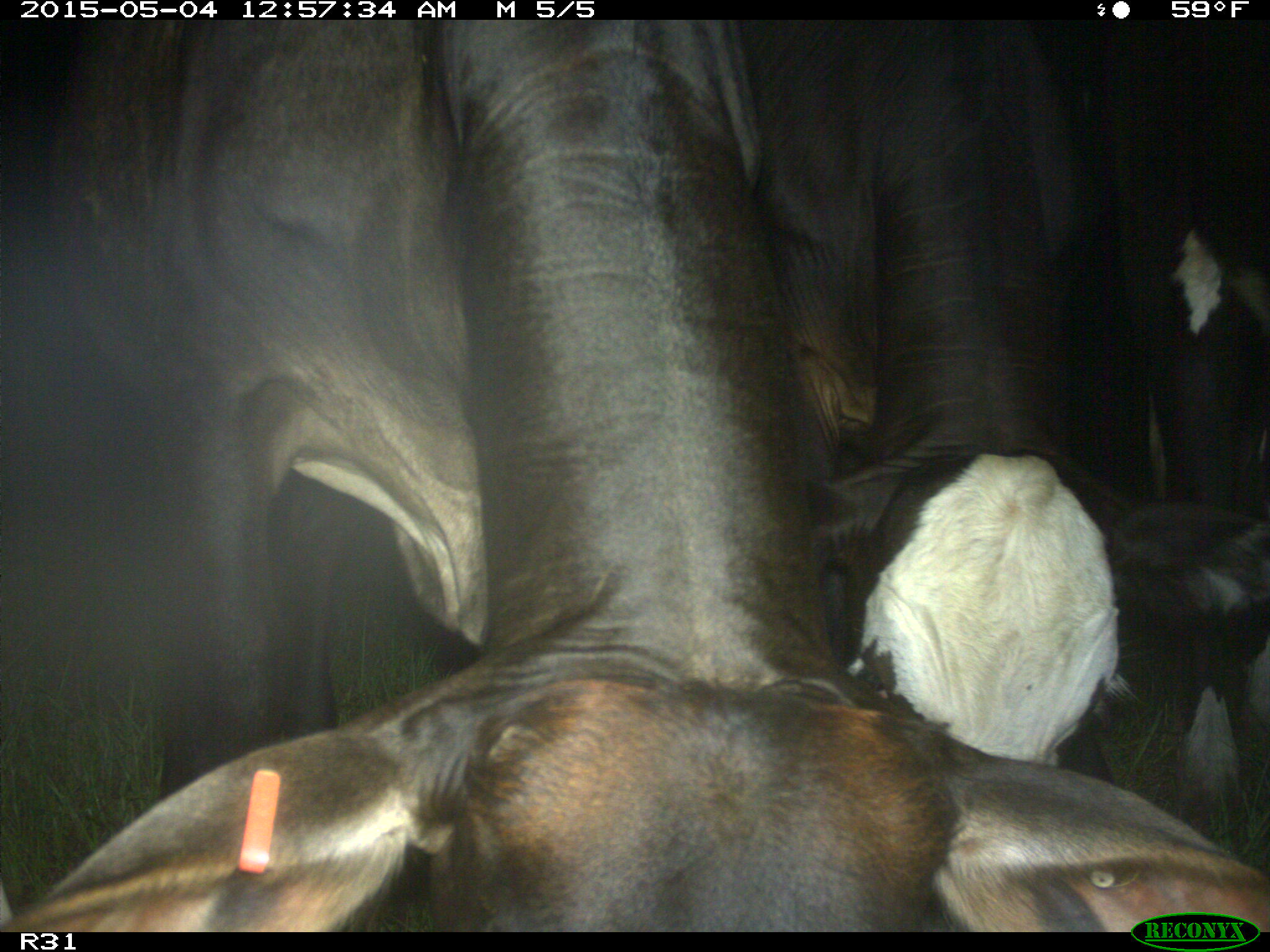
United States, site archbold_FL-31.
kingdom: Animalia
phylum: Chordata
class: Mammalia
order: Artiodactyla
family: Bovidae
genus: Bos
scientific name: Bos taurus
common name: domestic cow